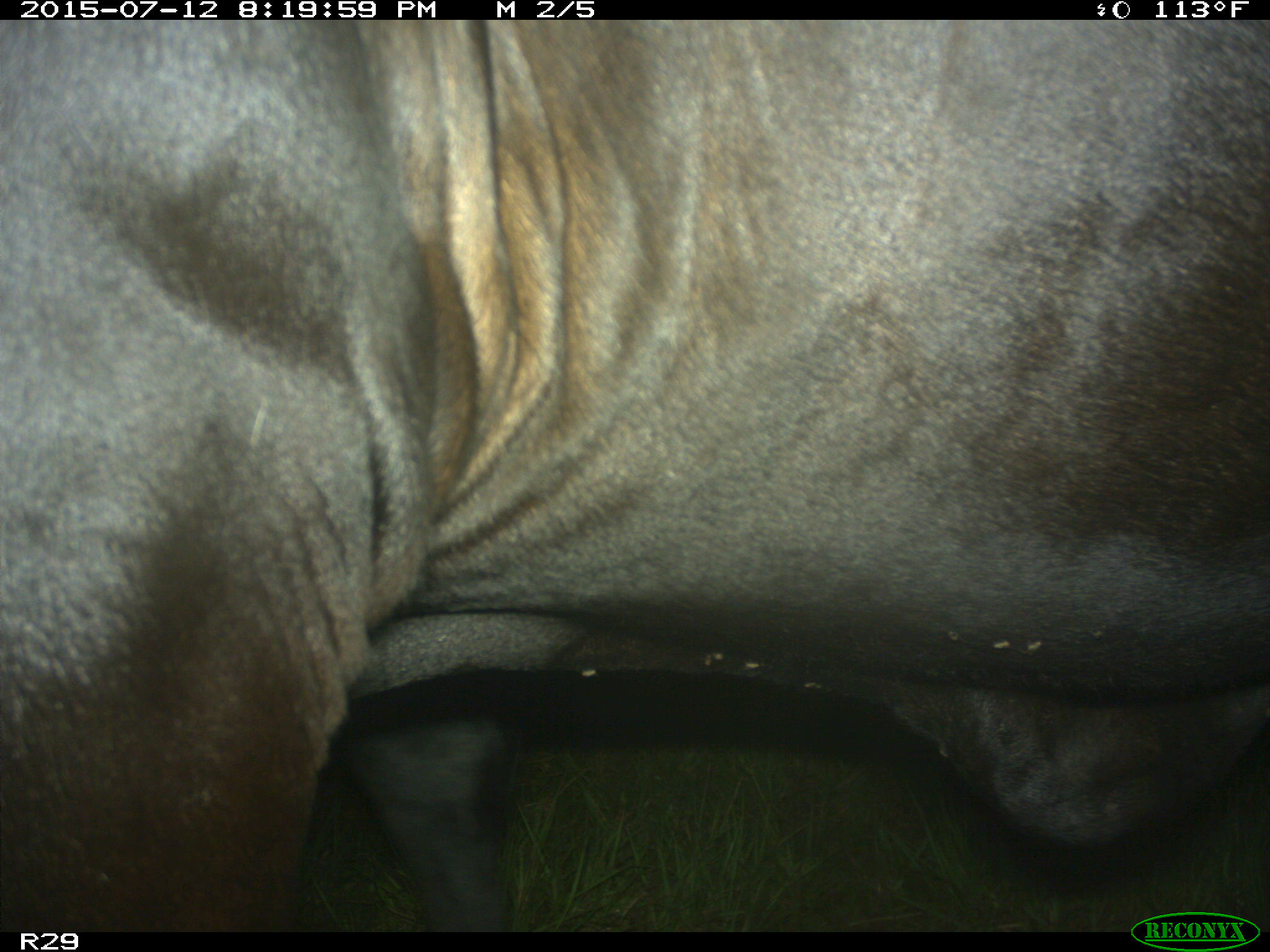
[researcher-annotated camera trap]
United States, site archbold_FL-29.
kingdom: Animalia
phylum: Chordata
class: Mammalia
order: Artiodactyla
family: Bovidae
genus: Bos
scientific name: Bos taurus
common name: domestic cow